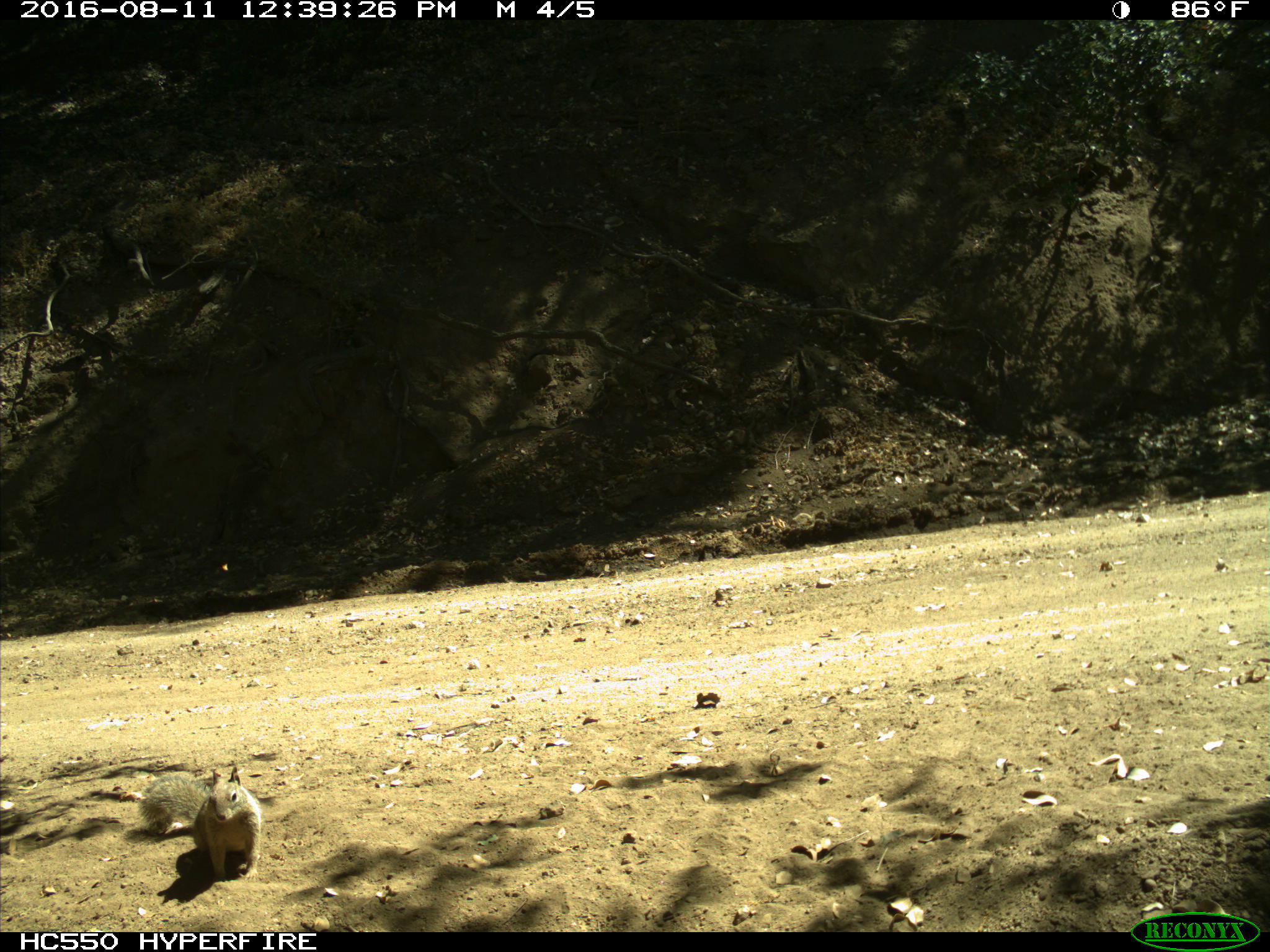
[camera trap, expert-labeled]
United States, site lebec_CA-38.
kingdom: Animalia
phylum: Chordata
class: Mammalia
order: Rodentia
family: Sciuridae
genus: Otospermophilus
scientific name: Otospermophilus beecheyi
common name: california ground squirrel